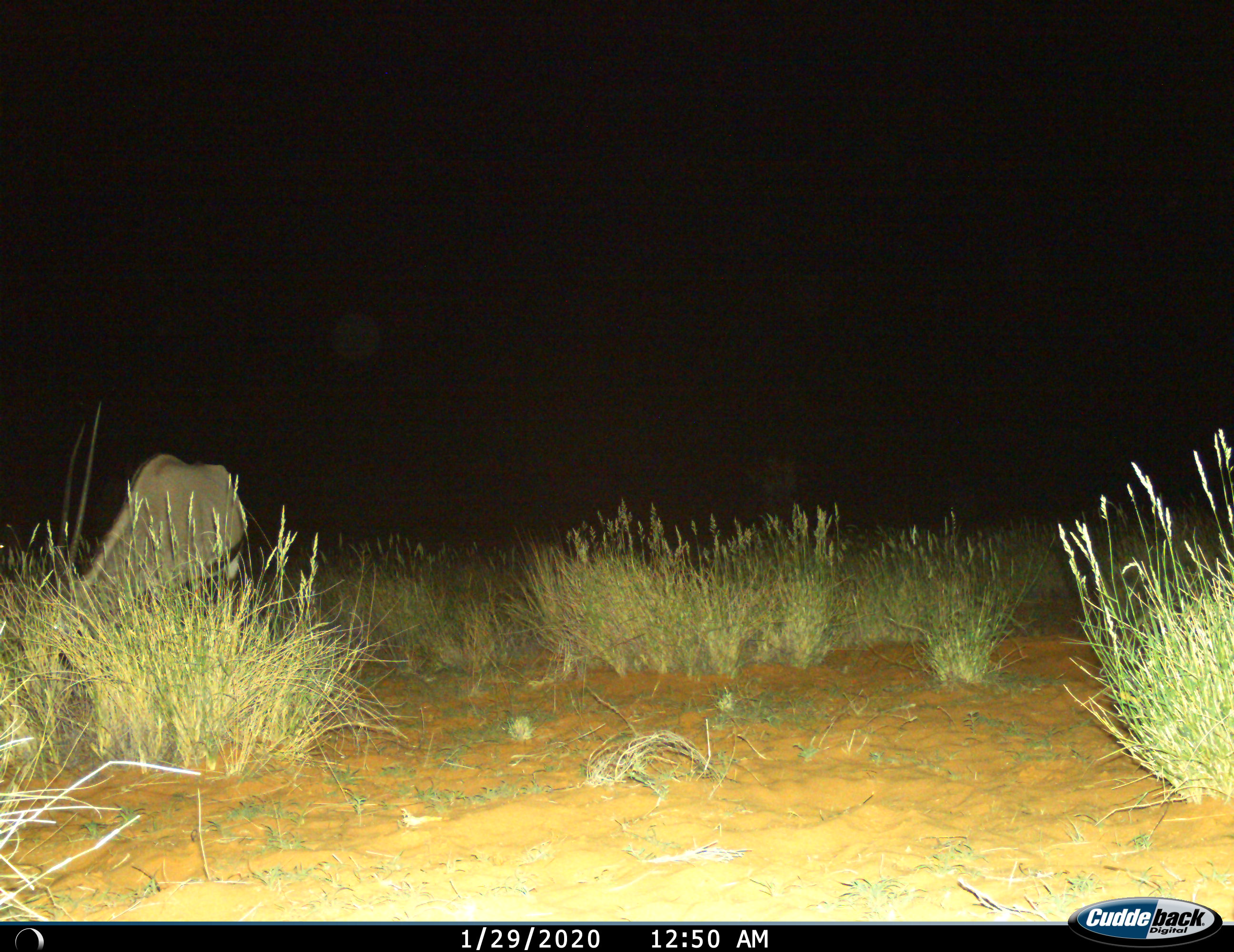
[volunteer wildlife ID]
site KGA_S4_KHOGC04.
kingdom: Animalia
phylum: Chordata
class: Mammalia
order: Artiodactyla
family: Bovidae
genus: Oryx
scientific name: Oryx gazella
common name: gemsbok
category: oryx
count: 1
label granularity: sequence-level